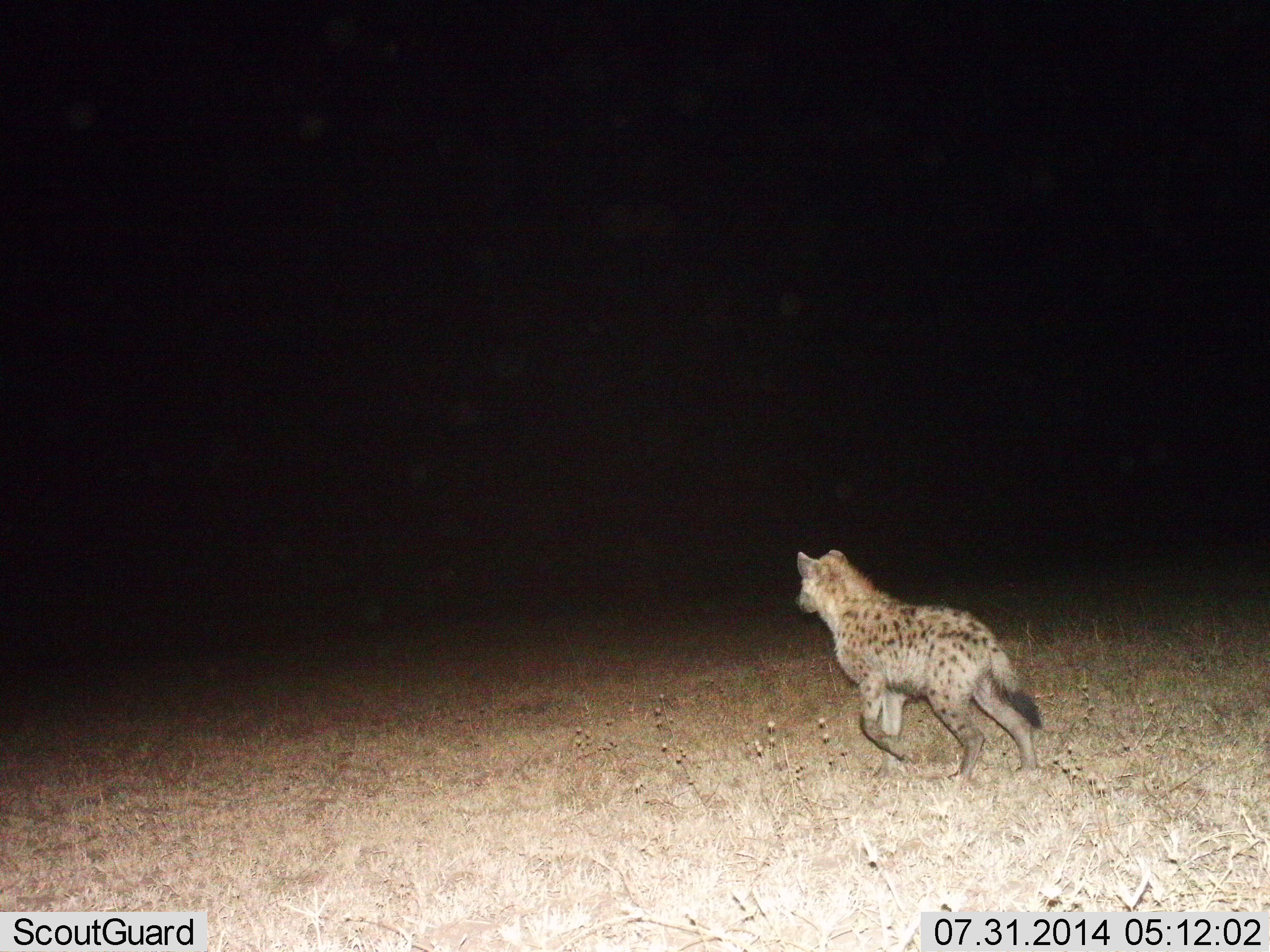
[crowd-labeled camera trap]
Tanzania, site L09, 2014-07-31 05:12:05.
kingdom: Animalia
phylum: Chordata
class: Mammalia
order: Carnivora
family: Hyaenidae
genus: Crocuta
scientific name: Crocuta crocuta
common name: spotted hyena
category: hyenaspotted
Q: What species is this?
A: Hyenaspotted (spotted hyena) (Crocuta crocuta).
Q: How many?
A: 1.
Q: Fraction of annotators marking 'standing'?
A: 10%.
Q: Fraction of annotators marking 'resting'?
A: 0%.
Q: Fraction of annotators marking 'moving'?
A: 90%.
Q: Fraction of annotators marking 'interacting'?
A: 0%.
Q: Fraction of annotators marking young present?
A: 10%.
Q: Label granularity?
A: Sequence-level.